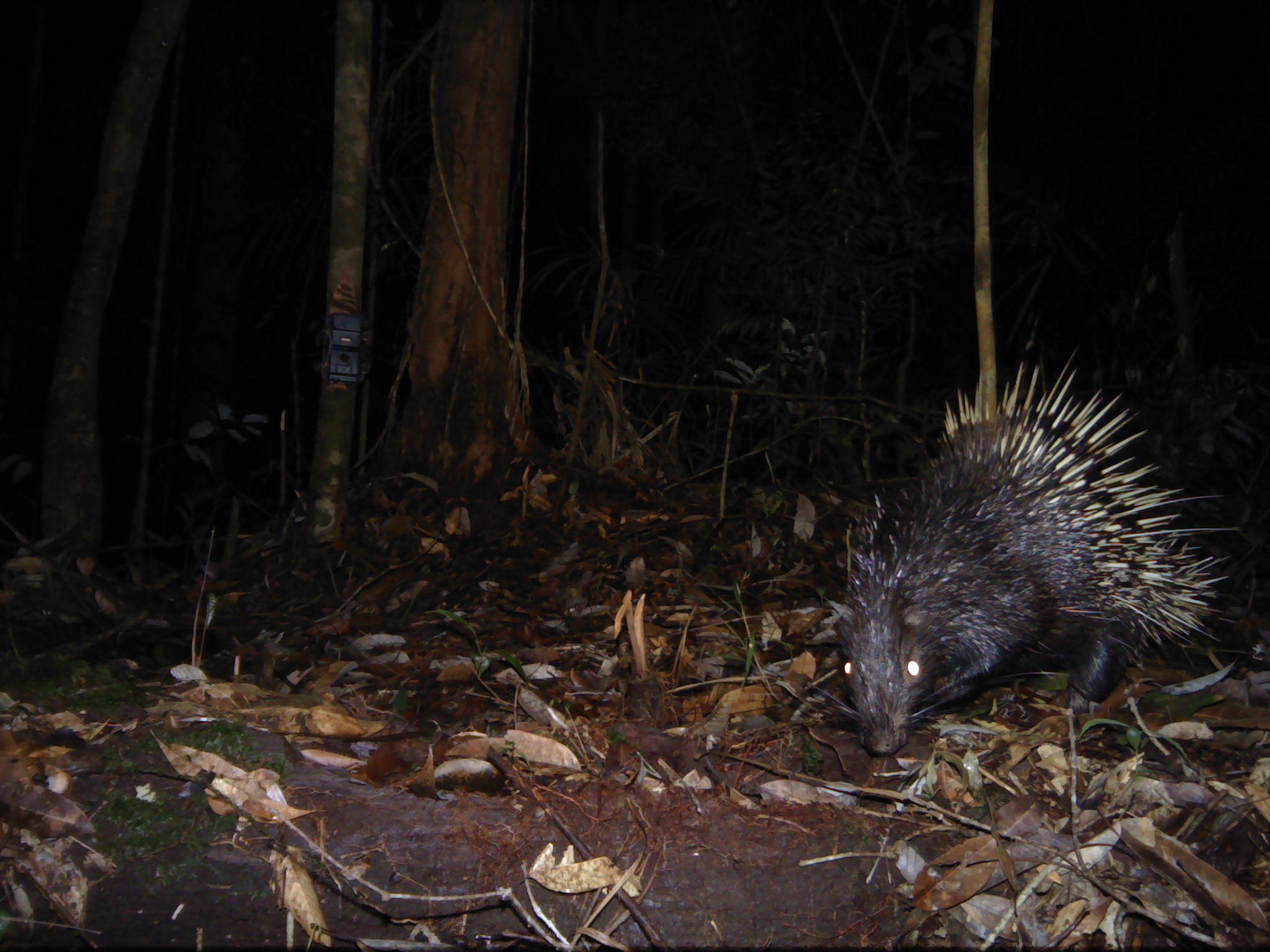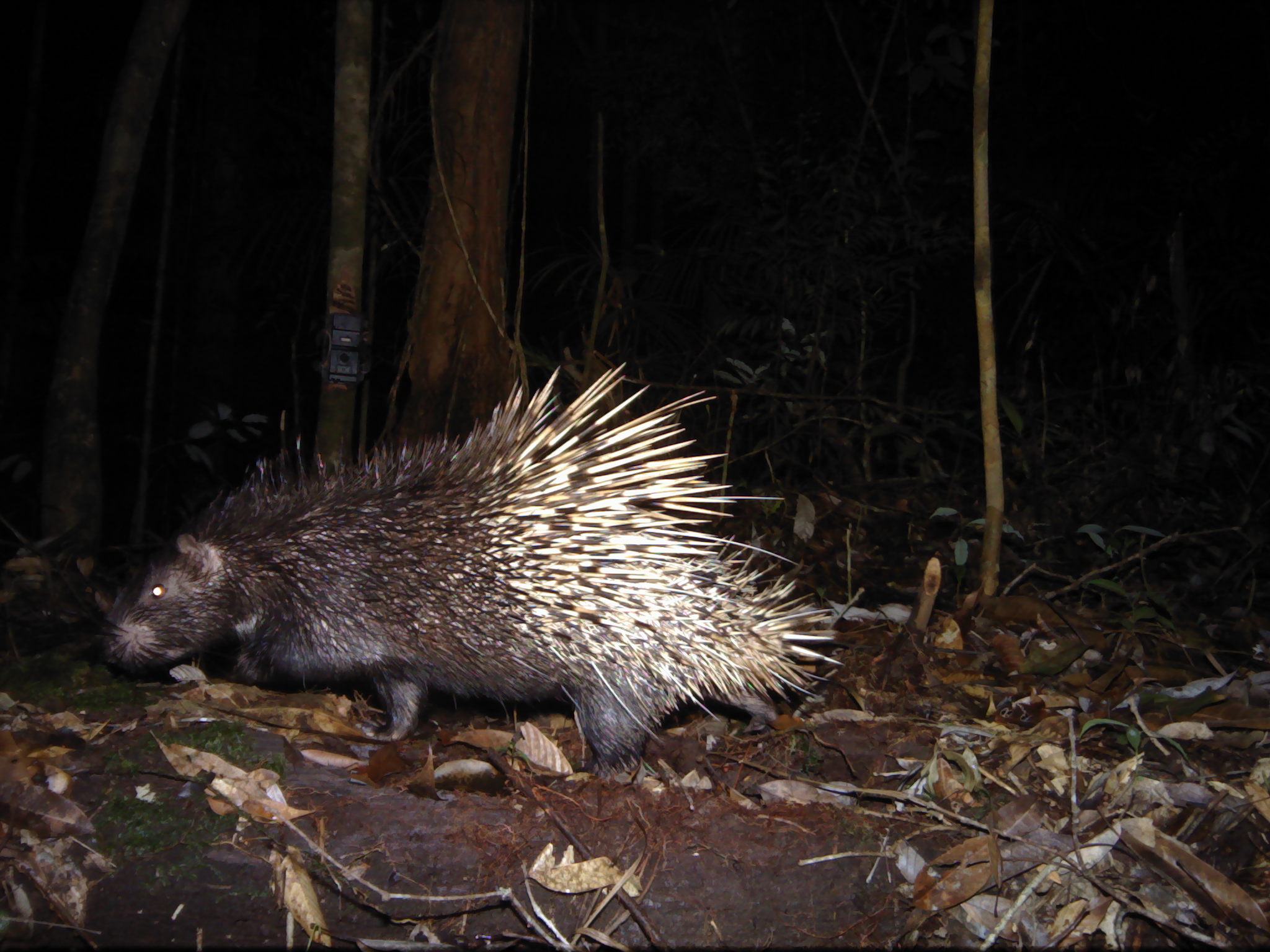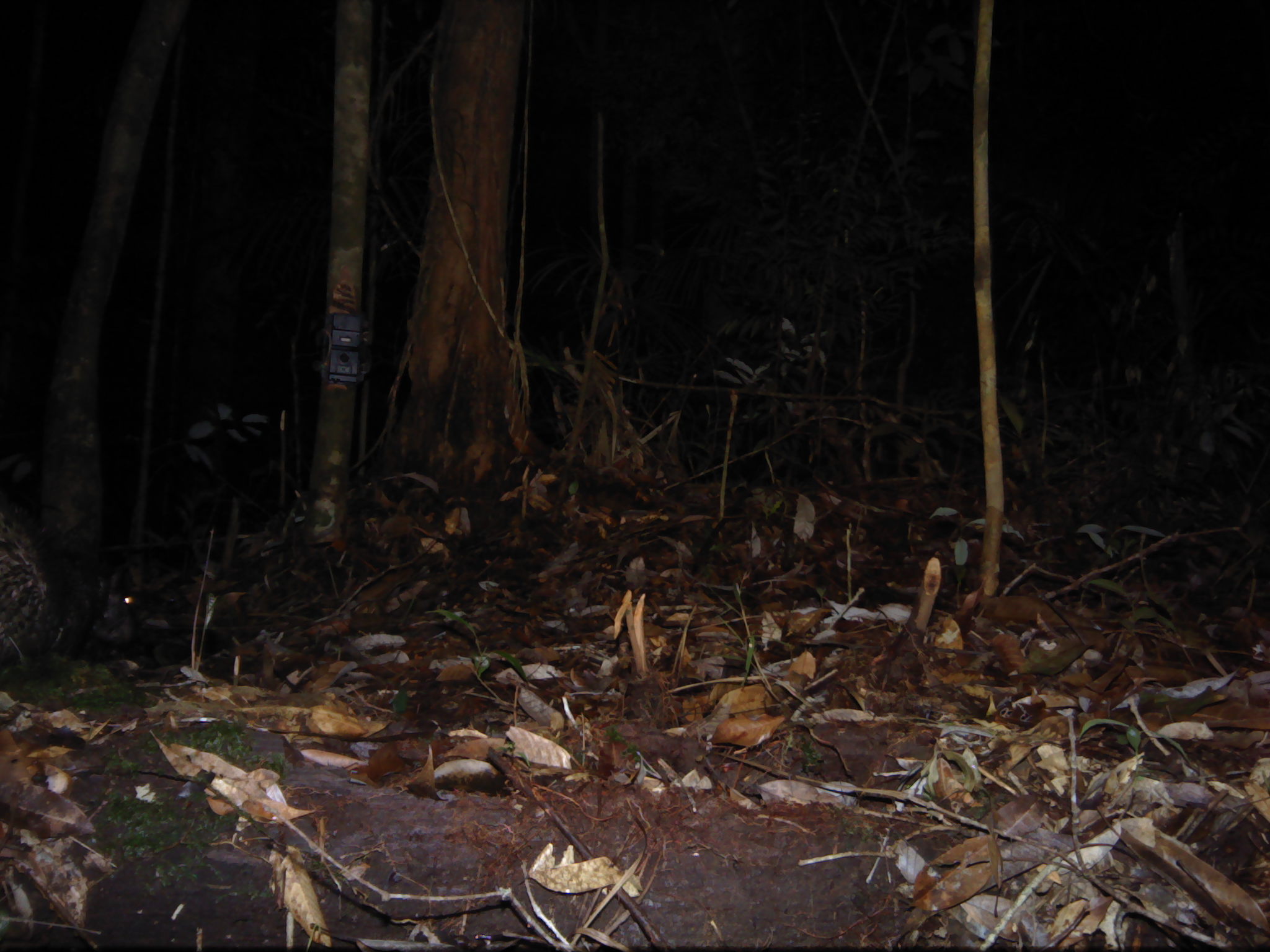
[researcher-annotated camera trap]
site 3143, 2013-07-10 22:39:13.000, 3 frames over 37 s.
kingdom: Animalia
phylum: Chordata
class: Mammalia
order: Rodentia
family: Hystricidae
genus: Hystrix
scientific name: Hystrix brachyura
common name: east asian porcupine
Hystrix brachyura (east asian porcupine), count 1.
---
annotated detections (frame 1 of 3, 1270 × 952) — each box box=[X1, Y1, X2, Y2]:
hystrix brachyura: box=[843, 360, 1238, 759]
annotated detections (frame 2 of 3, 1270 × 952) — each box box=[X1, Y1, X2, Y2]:
hystrix brachyura: box=[107, 359, 844, 783]